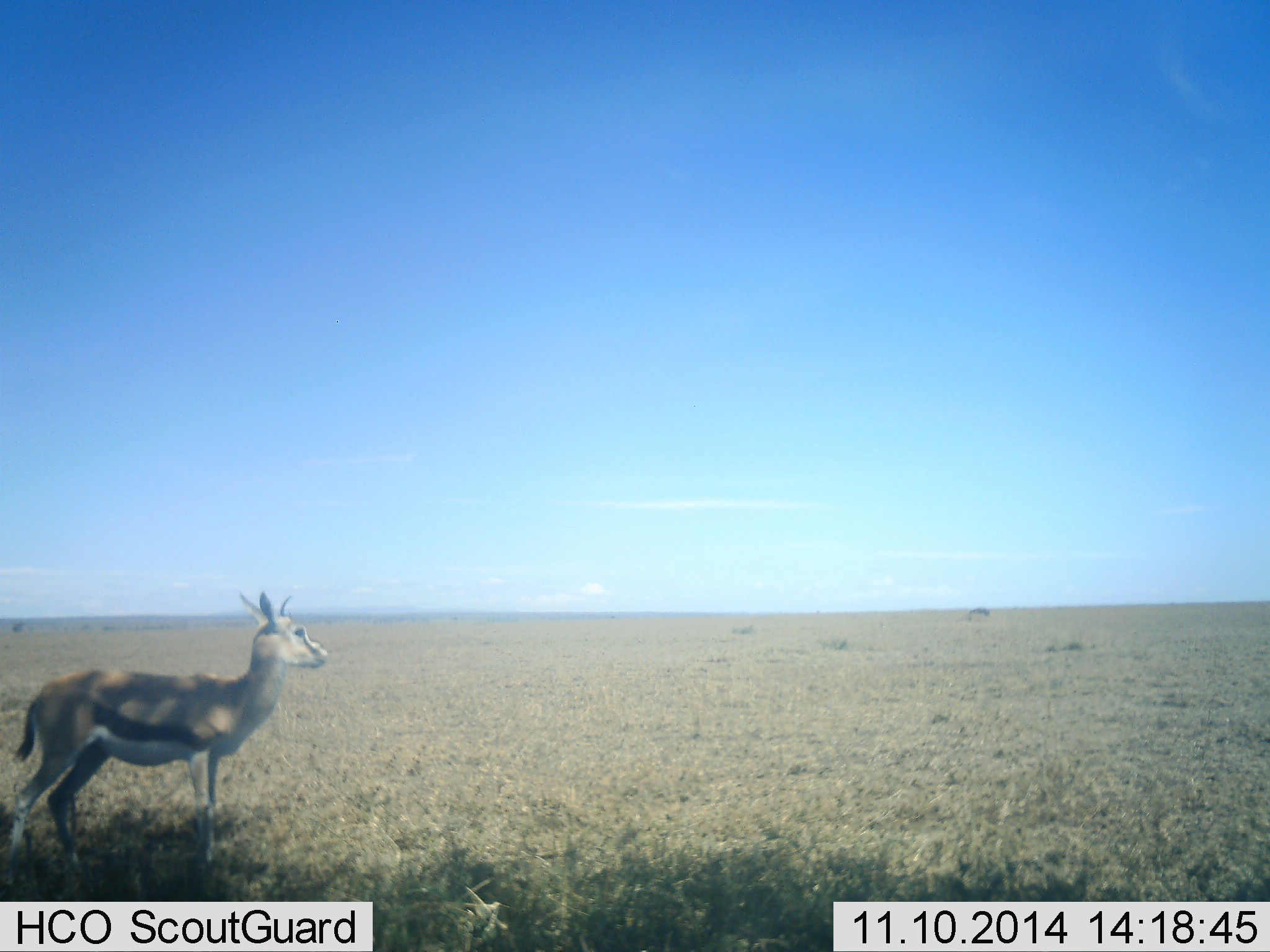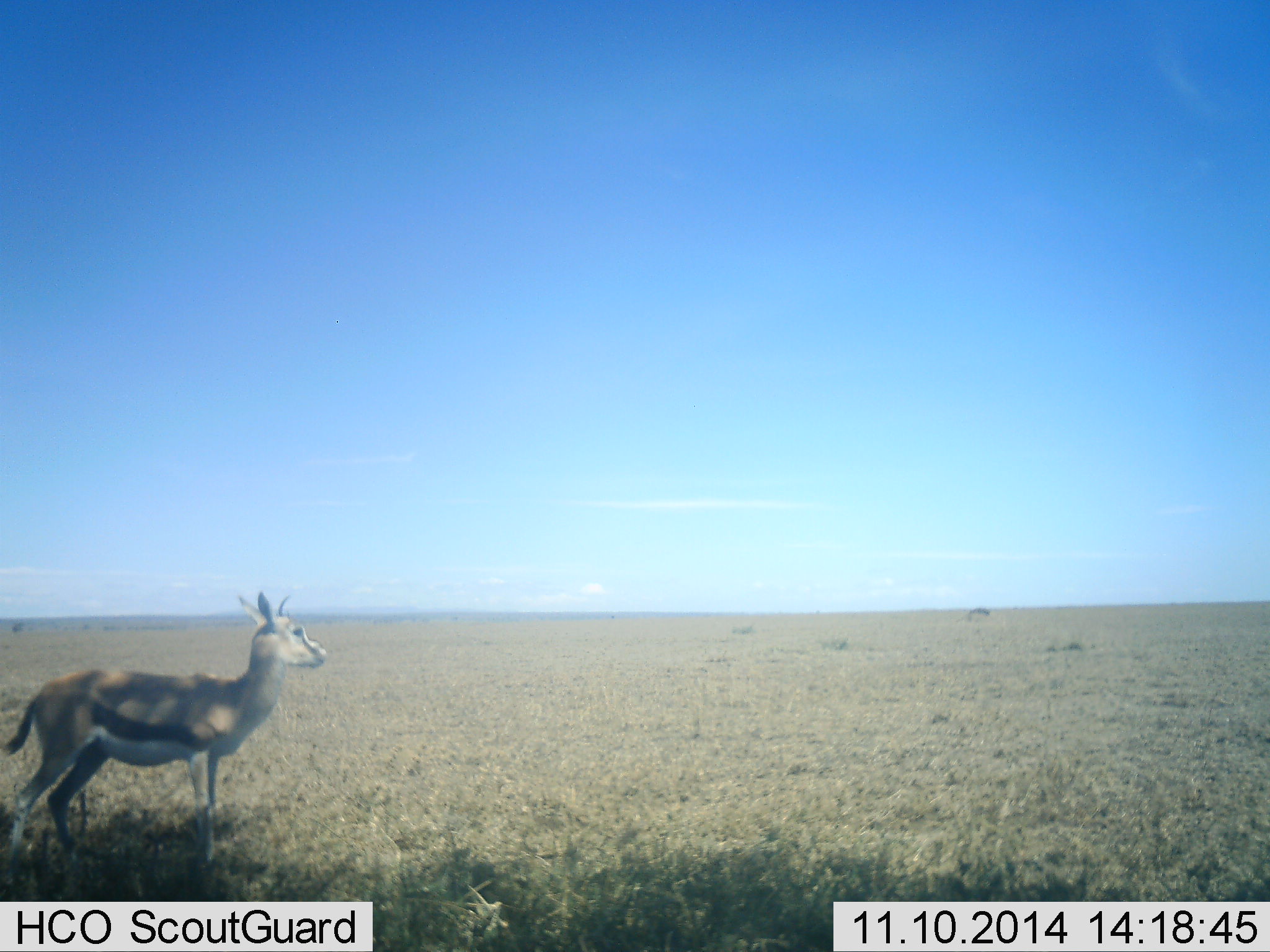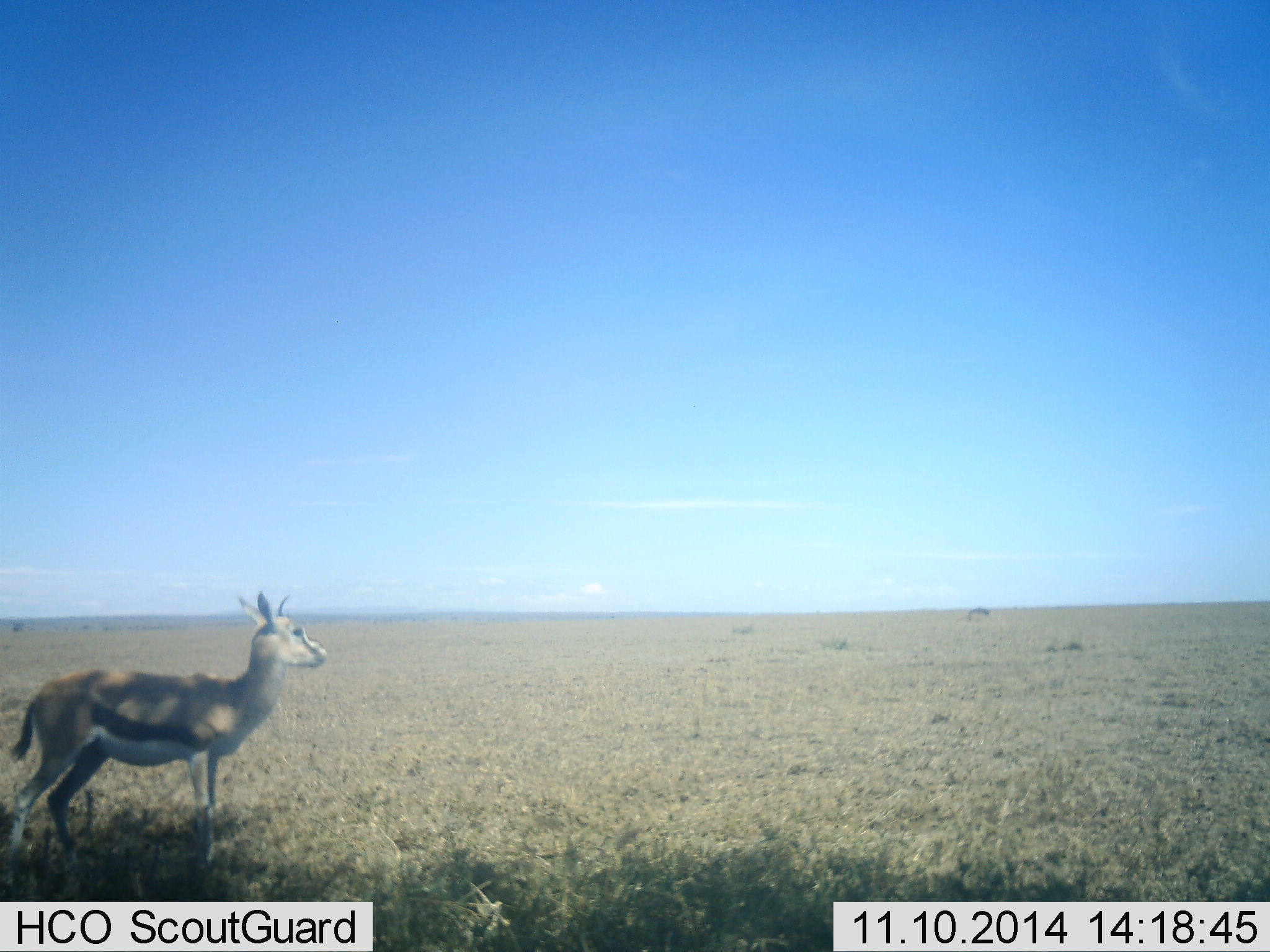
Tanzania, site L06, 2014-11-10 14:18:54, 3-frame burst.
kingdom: Animalia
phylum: Chordata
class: Mammalia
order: Artiodactyla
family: Bovidae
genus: Eudorcas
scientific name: Eudorcas thomsonii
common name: thomson's gazelle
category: gazellethomsons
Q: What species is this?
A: Gazellethomsons (thomson's gazelle) (Eudorcas thomsonii).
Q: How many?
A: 1.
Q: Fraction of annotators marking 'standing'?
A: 100%.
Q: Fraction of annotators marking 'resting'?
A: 0%.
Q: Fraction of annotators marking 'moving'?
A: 0%.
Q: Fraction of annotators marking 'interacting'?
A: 0%.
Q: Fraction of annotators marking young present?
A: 10%.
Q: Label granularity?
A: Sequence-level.